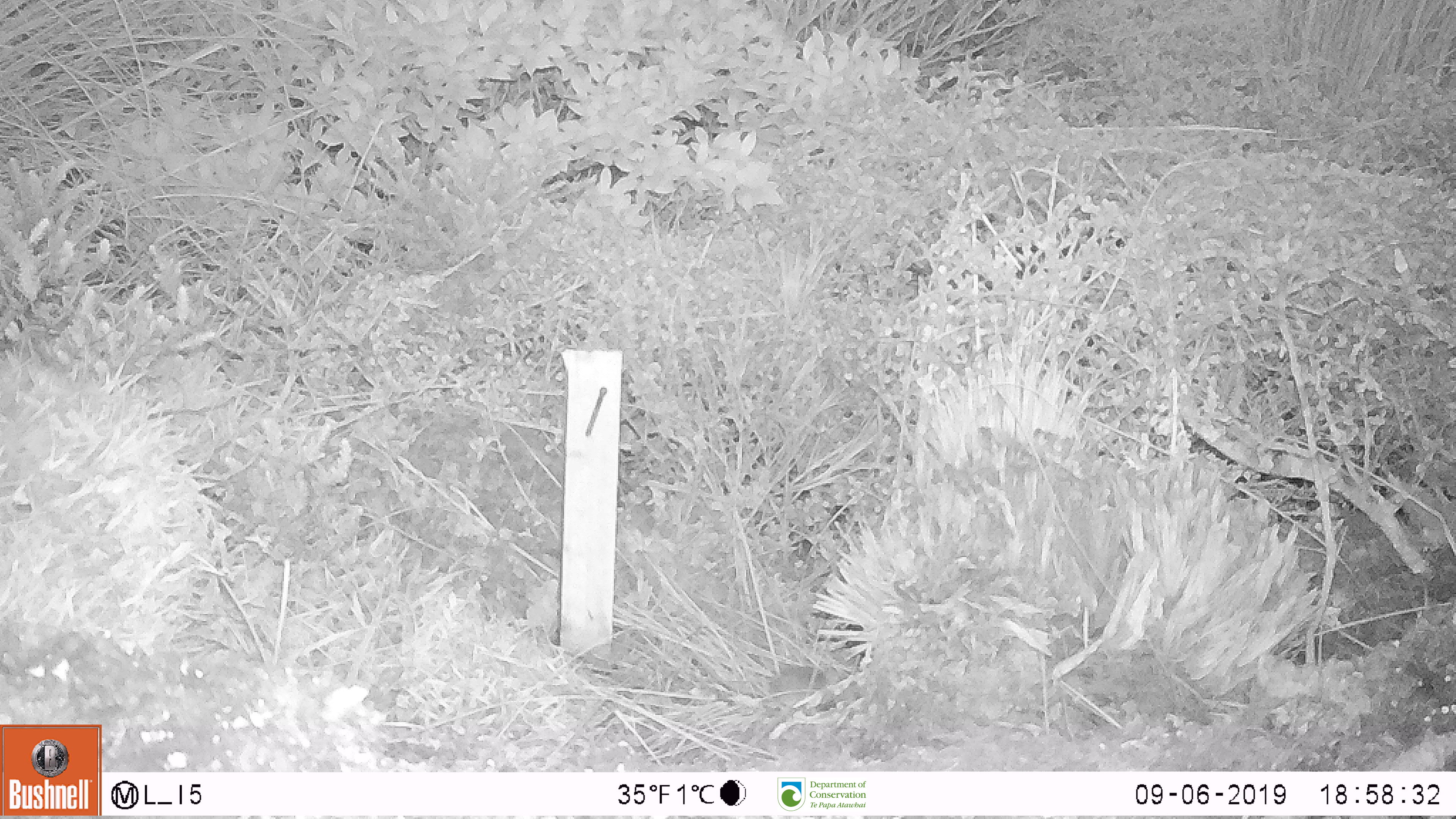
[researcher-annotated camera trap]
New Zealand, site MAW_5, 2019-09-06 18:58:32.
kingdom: Animalia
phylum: Chordata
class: Mammalia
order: Rodentia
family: Muridae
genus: Mus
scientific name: Mus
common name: mouse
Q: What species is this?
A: Mouse (Mus).